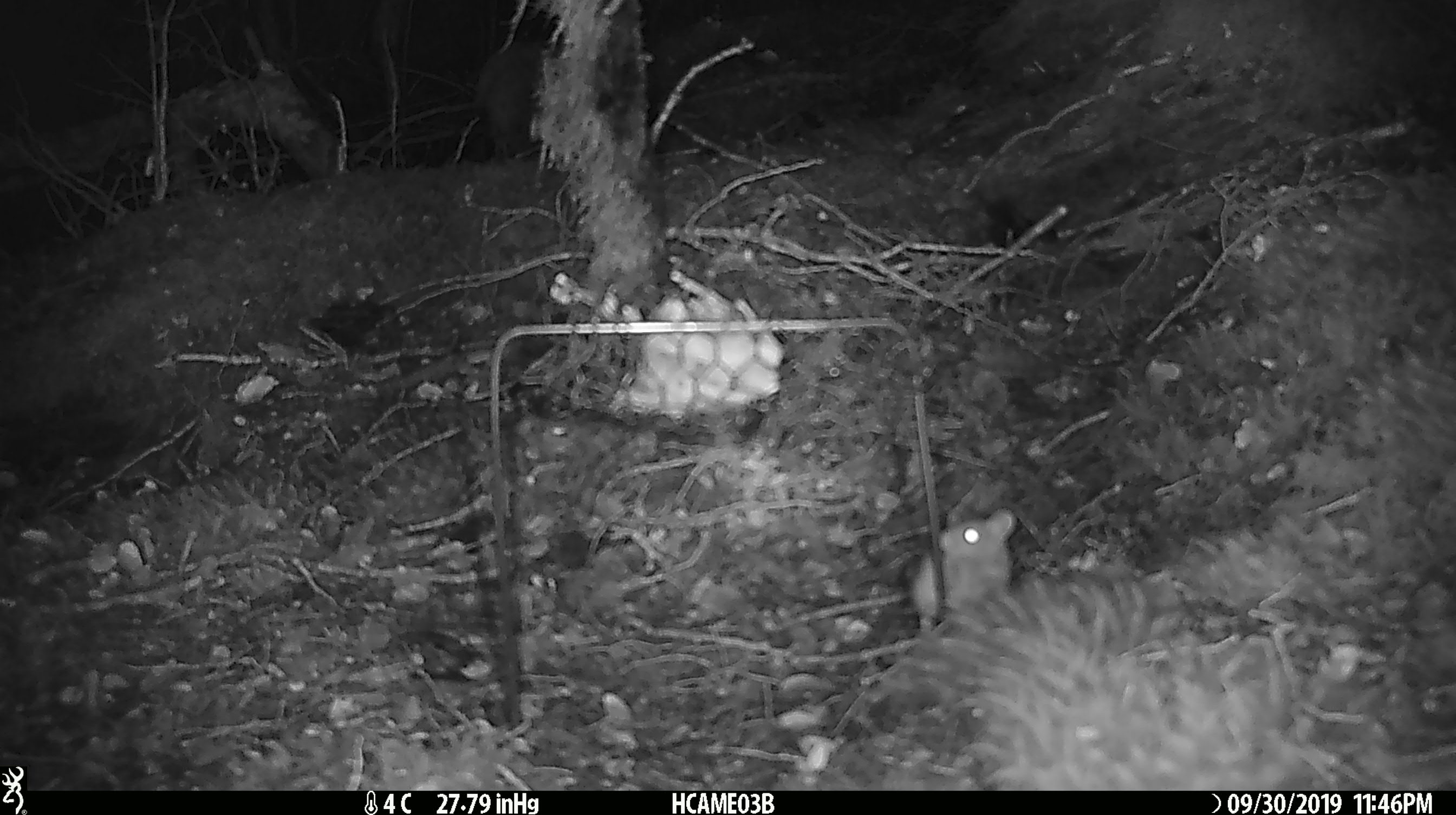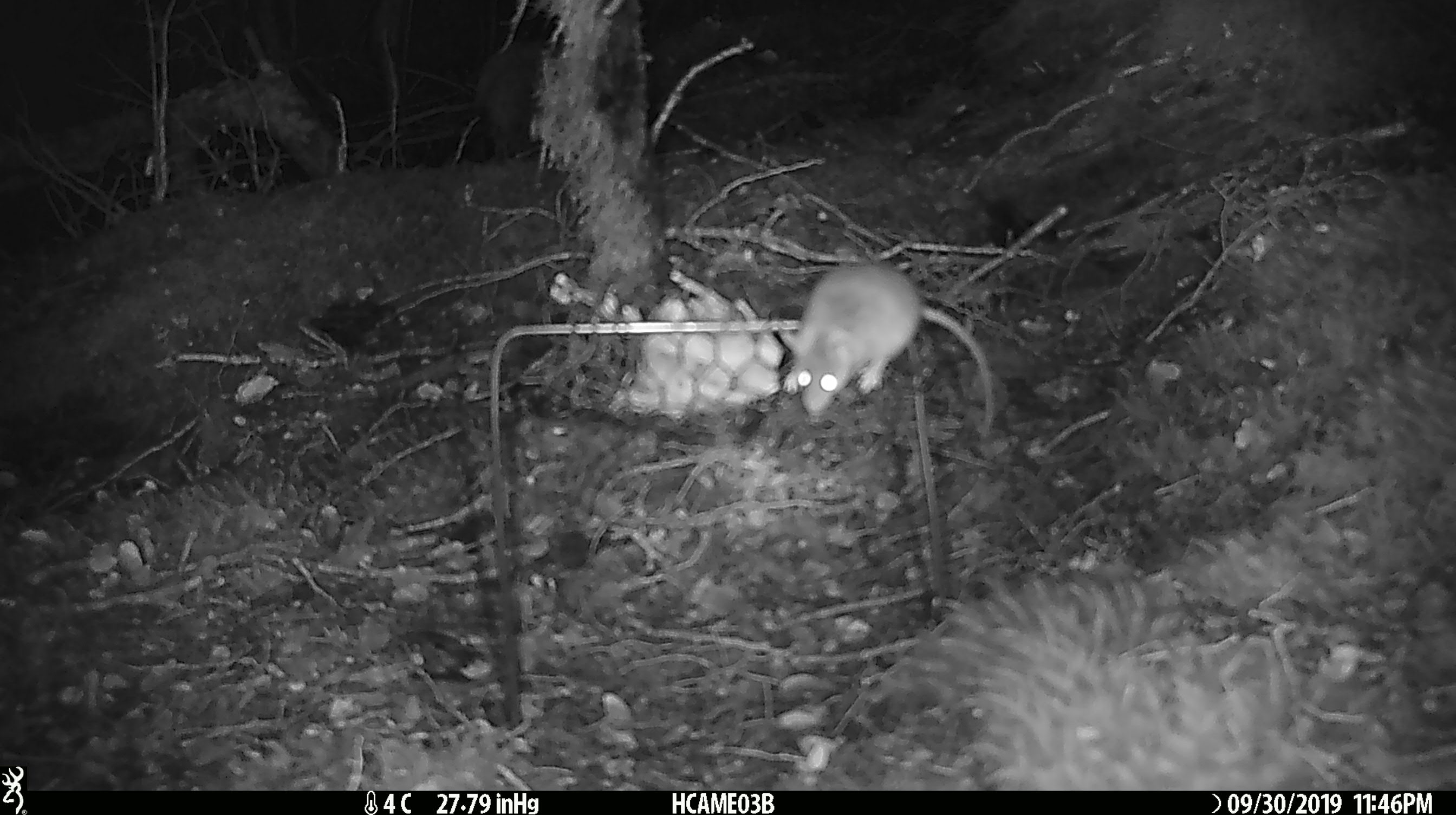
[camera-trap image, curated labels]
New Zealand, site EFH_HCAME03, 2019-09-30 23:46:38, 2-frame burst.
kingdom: Animalia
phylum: Chordata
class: Mammalia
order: Rodentia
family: Muridae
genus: Mus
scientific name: Mus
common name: mouse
Mouse (Mus).